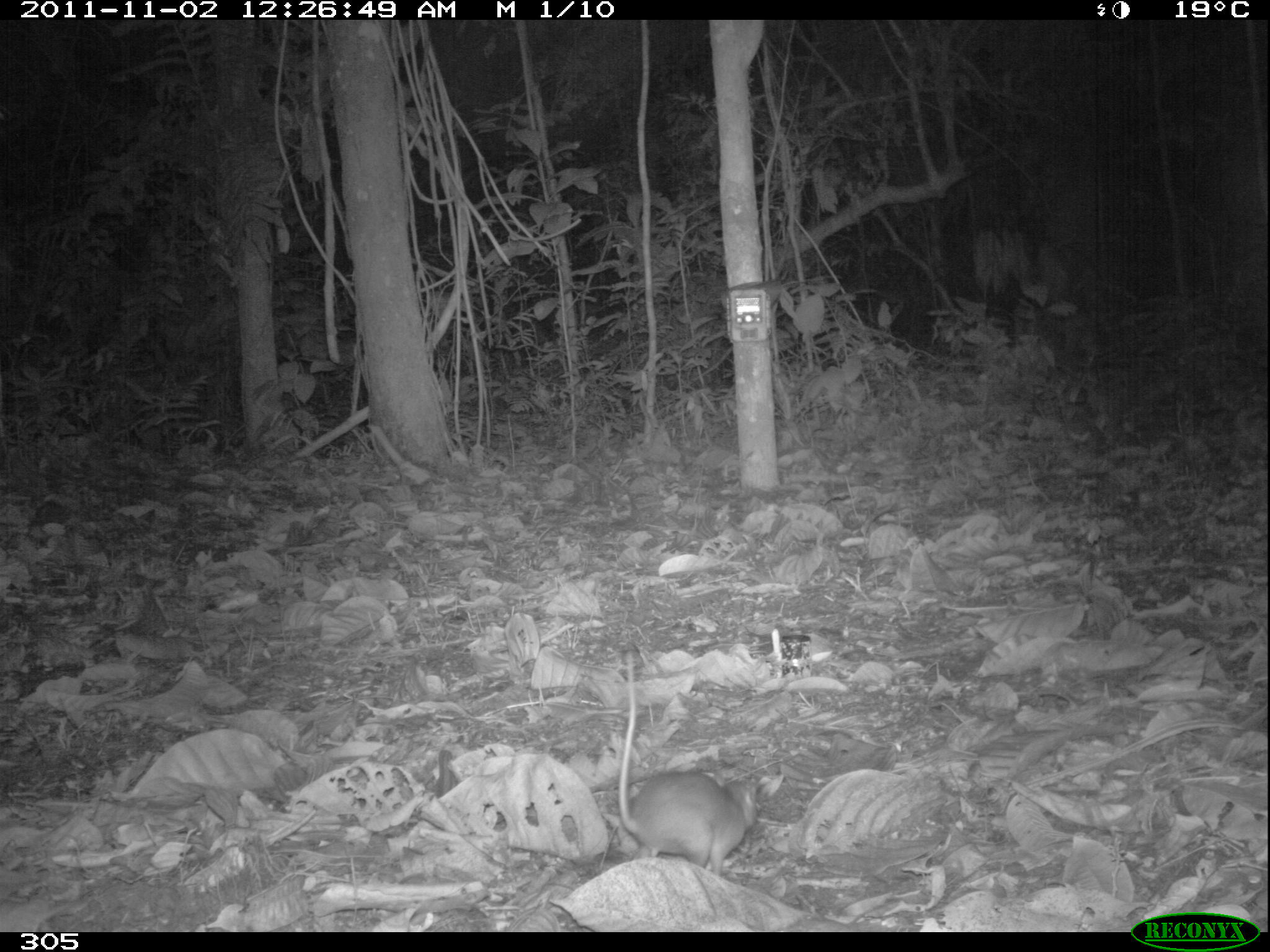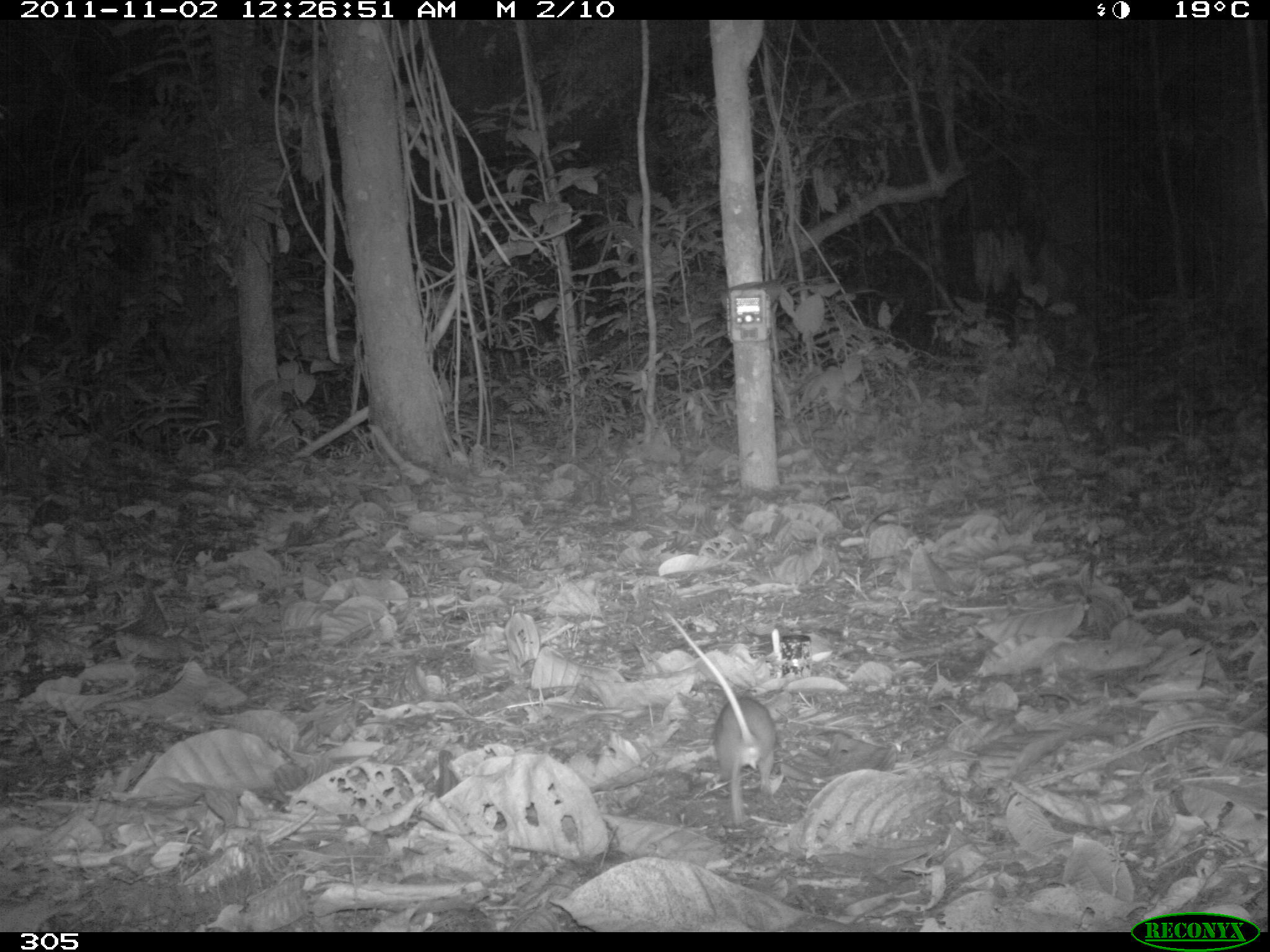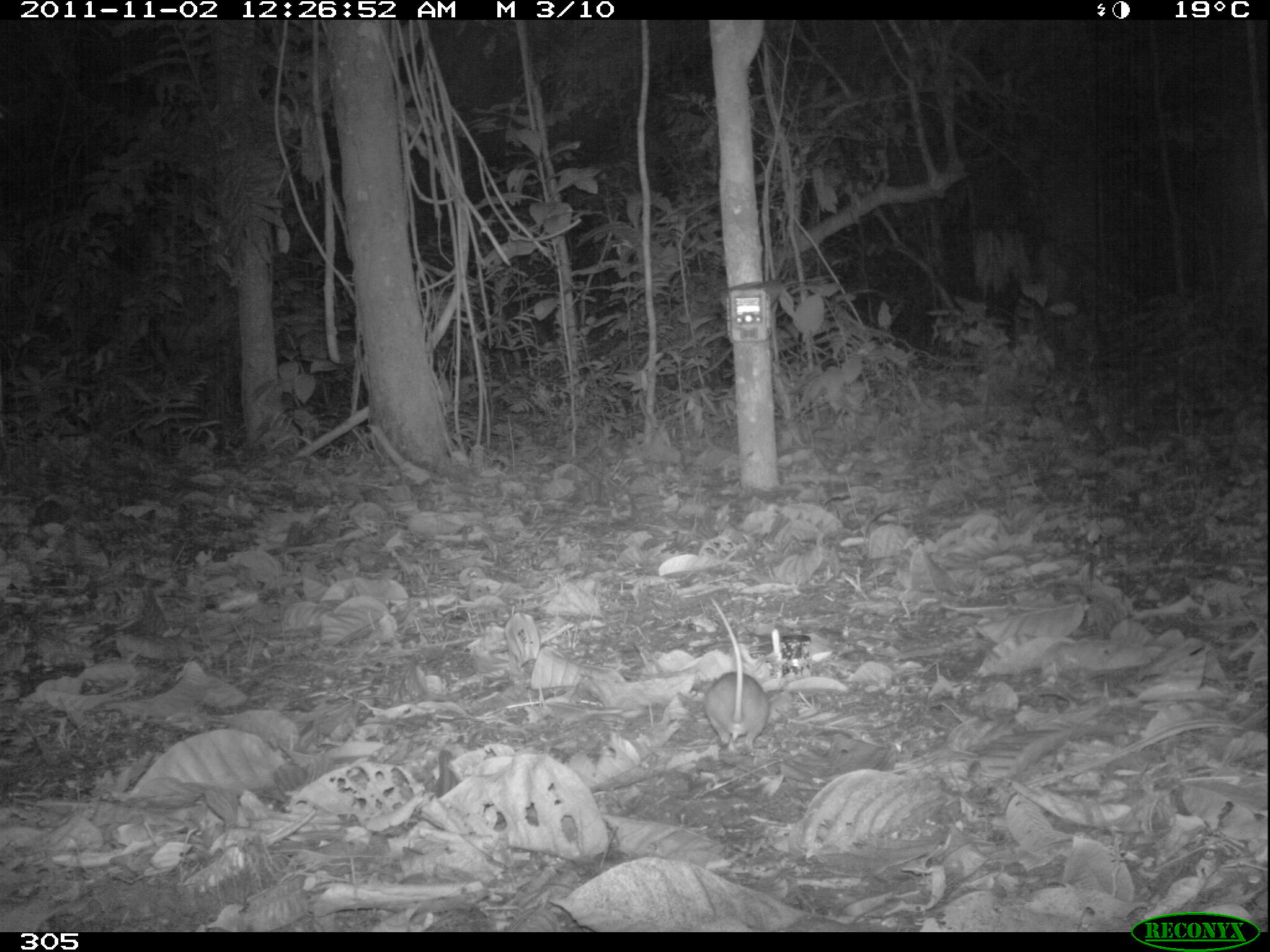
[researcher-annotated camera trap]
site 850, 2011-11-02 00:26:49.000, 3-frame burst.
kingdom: Animalia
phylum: Chordata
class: Mammalia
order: Rodentia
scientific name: Rodentia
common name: rodents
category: unknown rodent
Unknown rodent (rodents) (Rodentia).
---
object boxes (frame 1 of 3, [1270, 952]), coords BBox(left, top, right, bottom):
unknown rodent: BBox(617, 651, 757, 874)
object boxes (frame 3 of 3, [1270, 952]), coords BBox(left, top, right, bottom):
unknown rodent: BBox(701, 594, 770, 754)